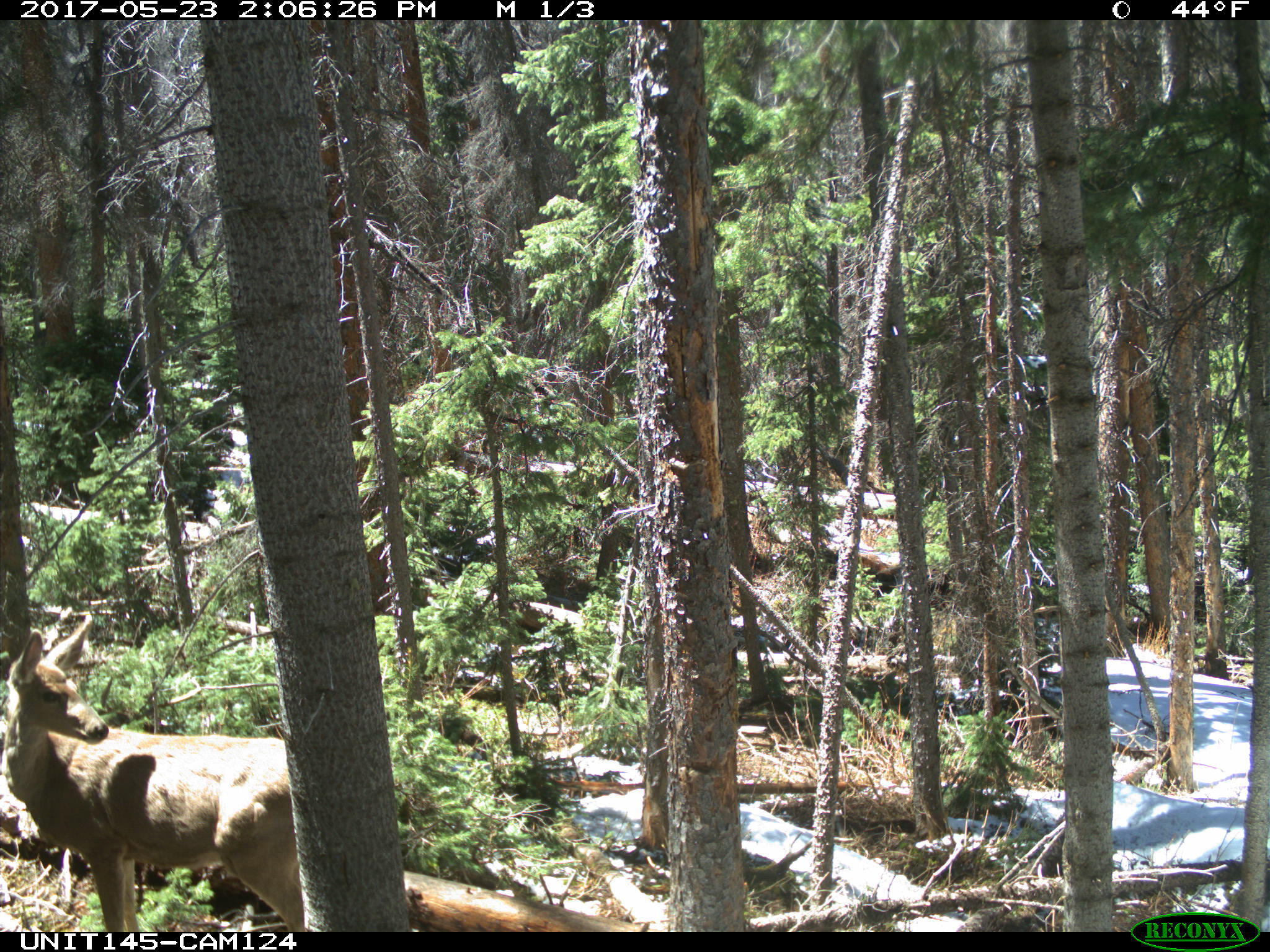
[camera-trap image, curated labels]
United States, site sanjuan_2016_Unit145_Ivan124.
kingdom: Animalia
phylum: Chordata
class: Mammalia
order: Artiodactyla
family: Cervidae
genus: Odocoileus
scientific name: Odocoileus hemionus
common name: mule deer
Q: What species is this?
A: Odocoileus hemionus (mule deer).